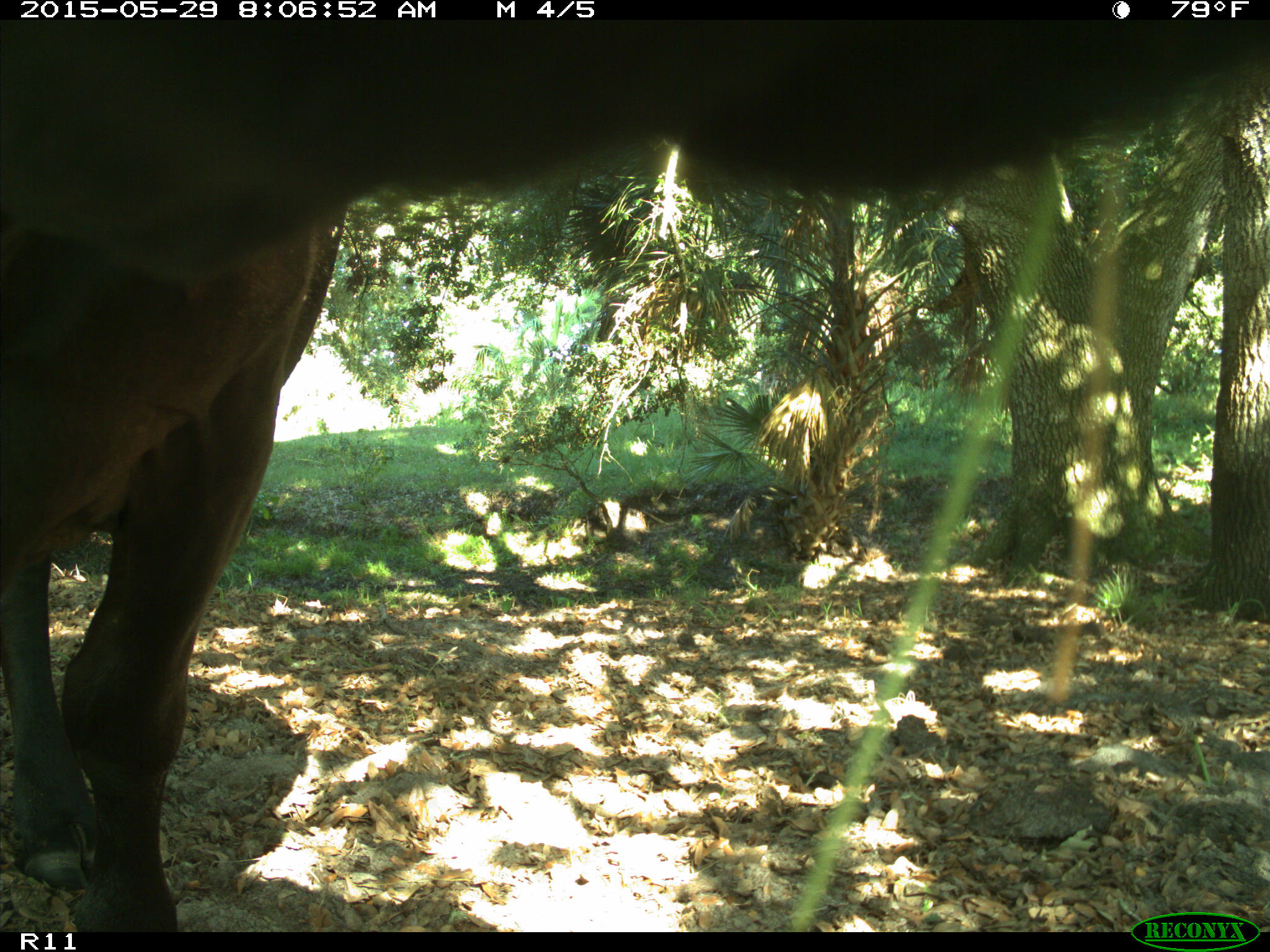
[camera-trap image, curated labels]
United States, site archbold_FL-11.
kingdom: Animalia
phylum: Chordata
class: Mammalia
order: Artiodactyla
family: Bovidae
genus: Bos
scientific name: Bos taurus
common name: domestic cow